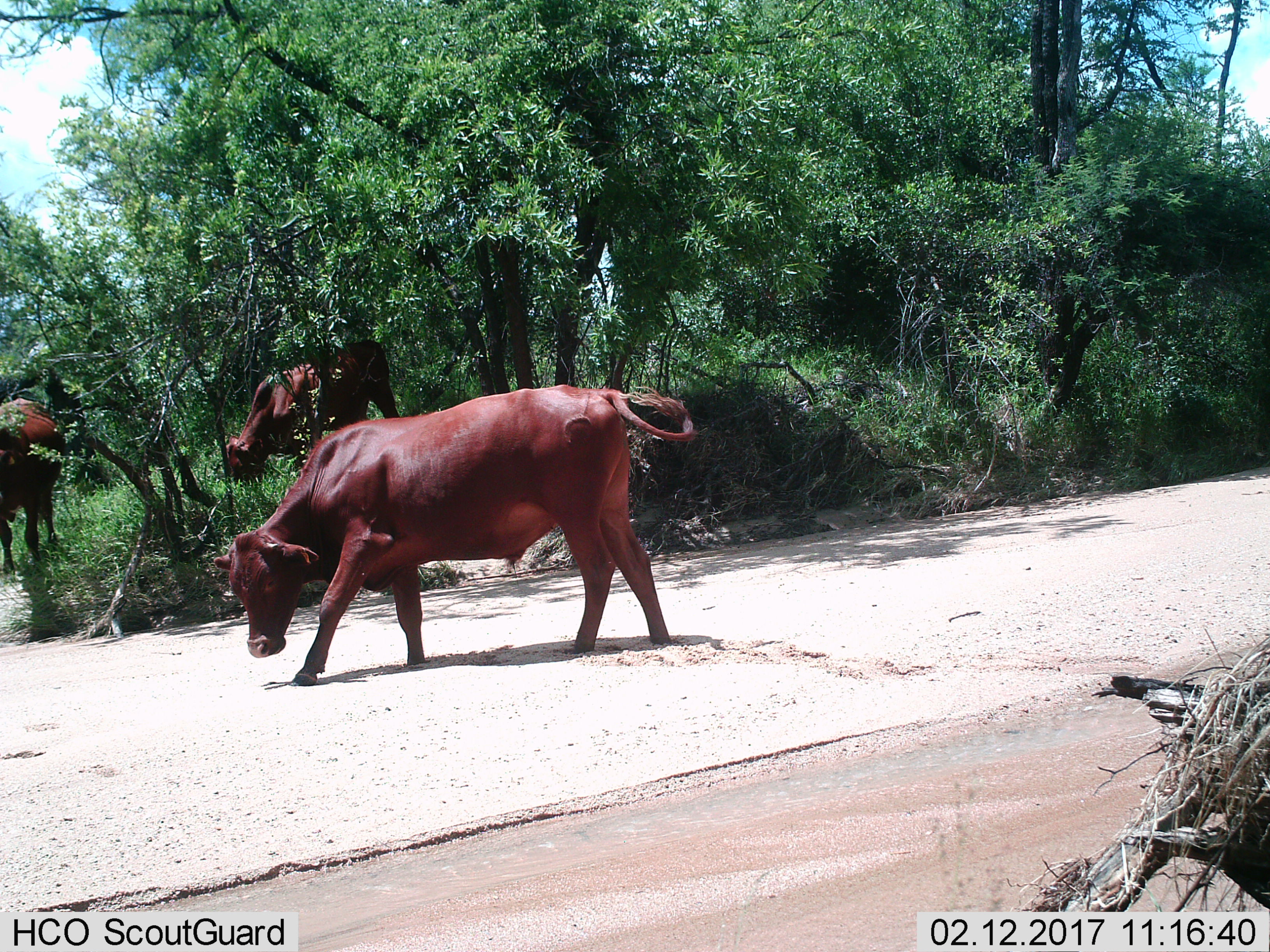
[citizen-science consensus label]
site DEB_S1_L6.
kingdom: Animalia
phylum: Chordata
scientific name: Vertebrata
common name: domestic animal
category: domesticanimal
Domesticanimal (domestic animal) (Vertebrata), count 3. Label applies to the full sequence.